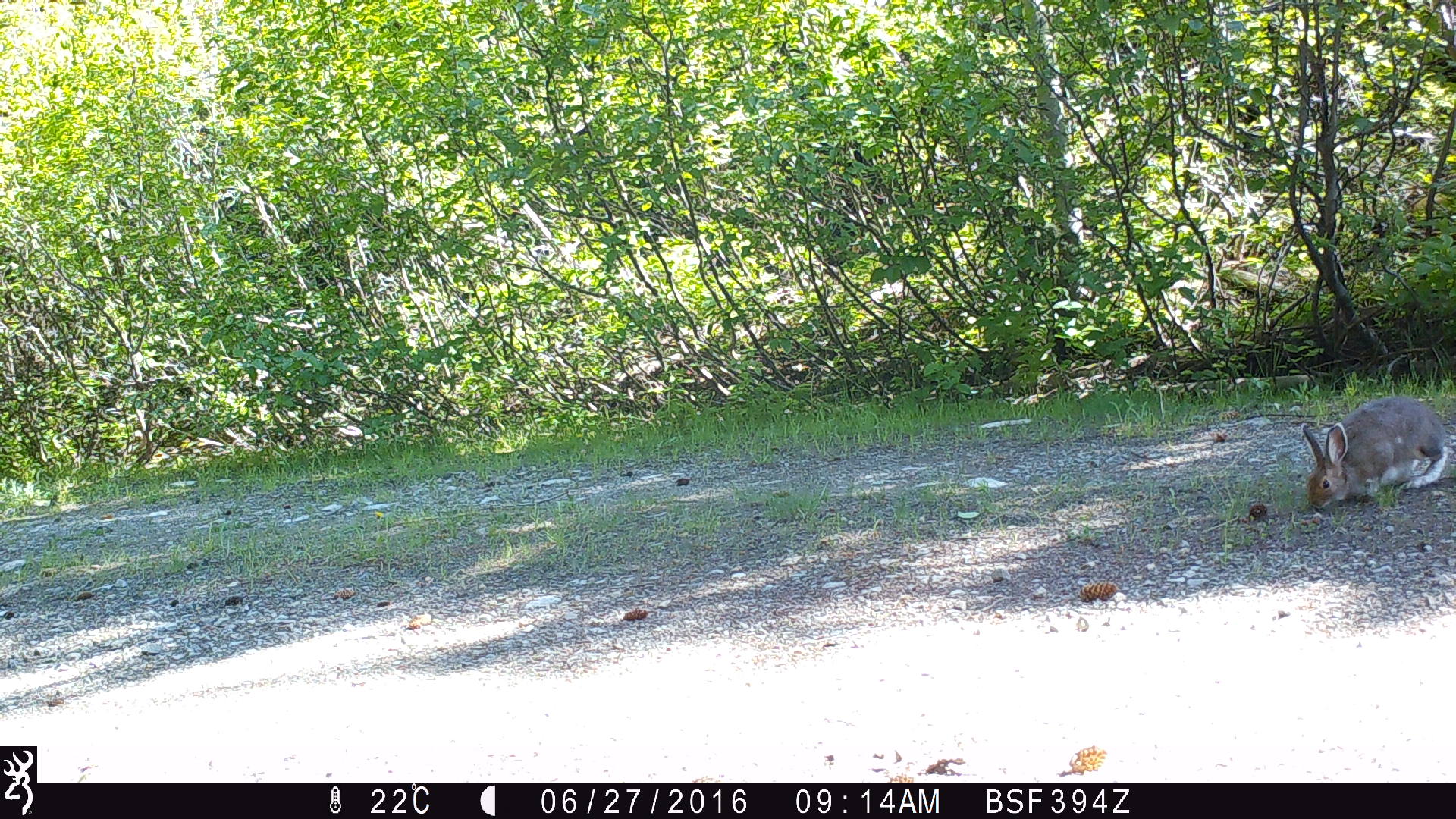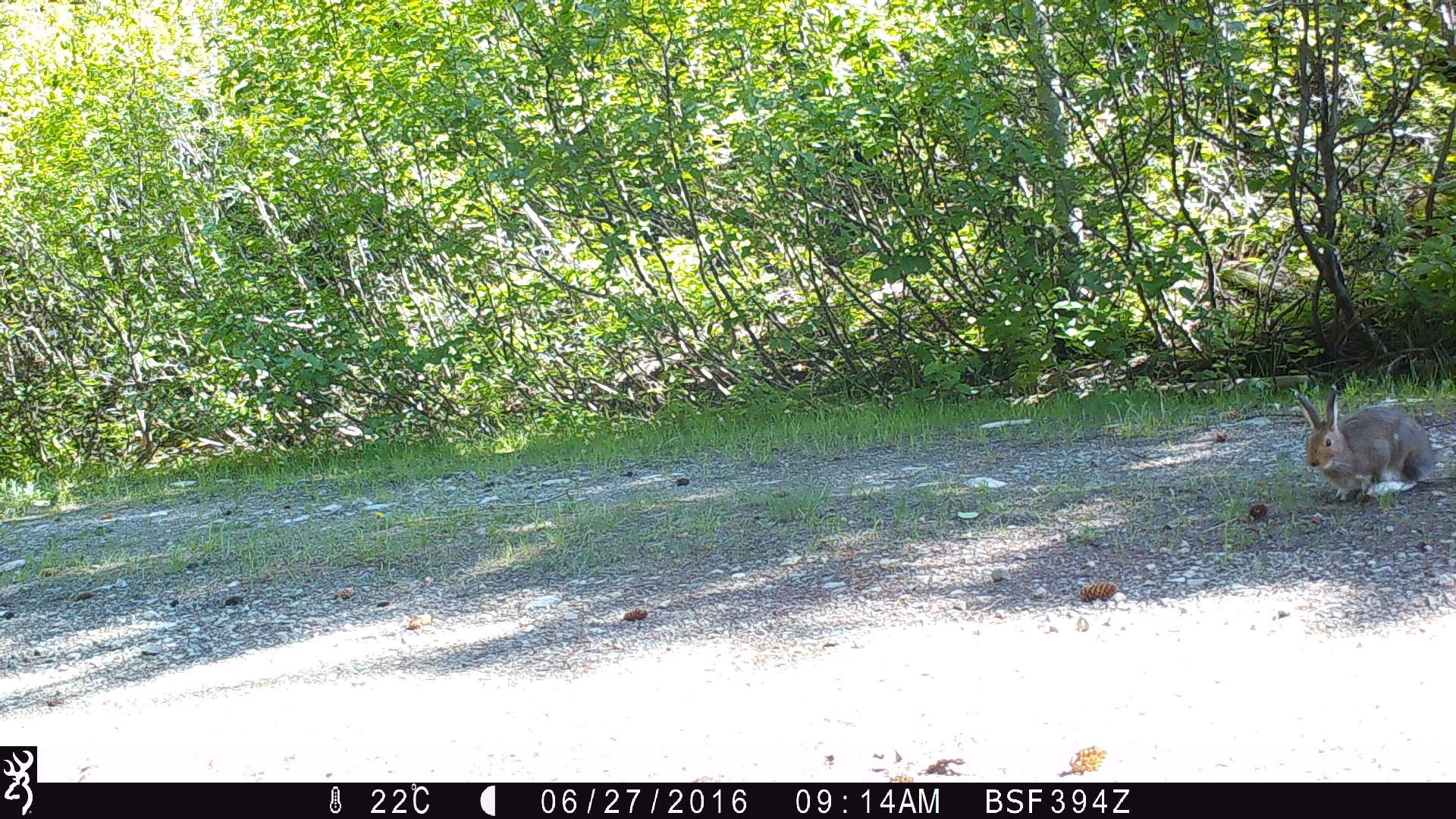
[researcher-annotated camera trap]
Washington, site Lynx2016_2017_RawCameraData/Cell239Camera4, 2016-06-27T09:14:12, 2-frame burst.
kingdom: Animalia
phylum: Chordata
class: Mammalia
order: Lagomorpha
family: Leporidae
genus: Lepus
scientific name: Lepus americanus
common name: snowshoe hare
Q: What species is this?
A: Lepus americanus (snowshoe hare).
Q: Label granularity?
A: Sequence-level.